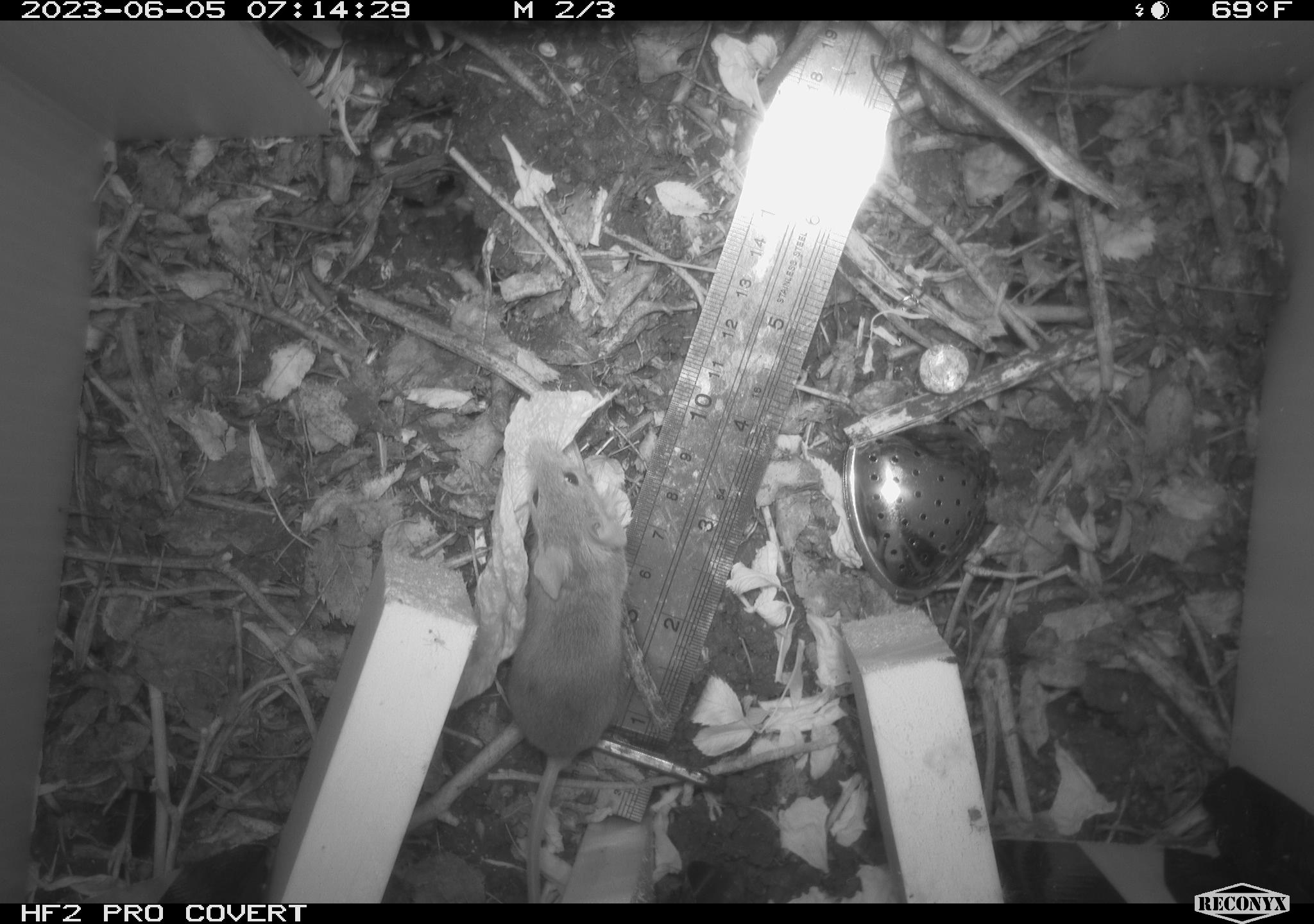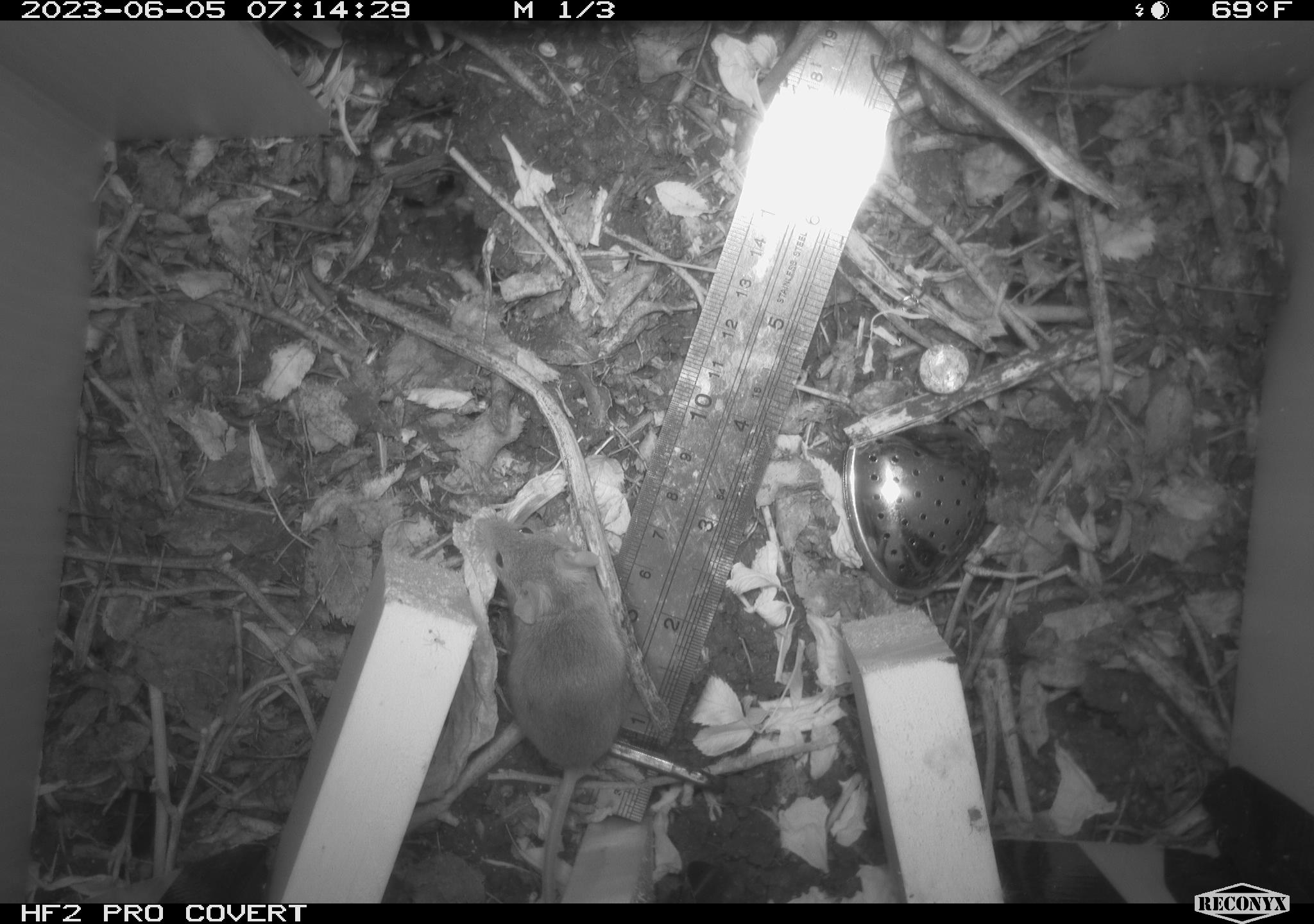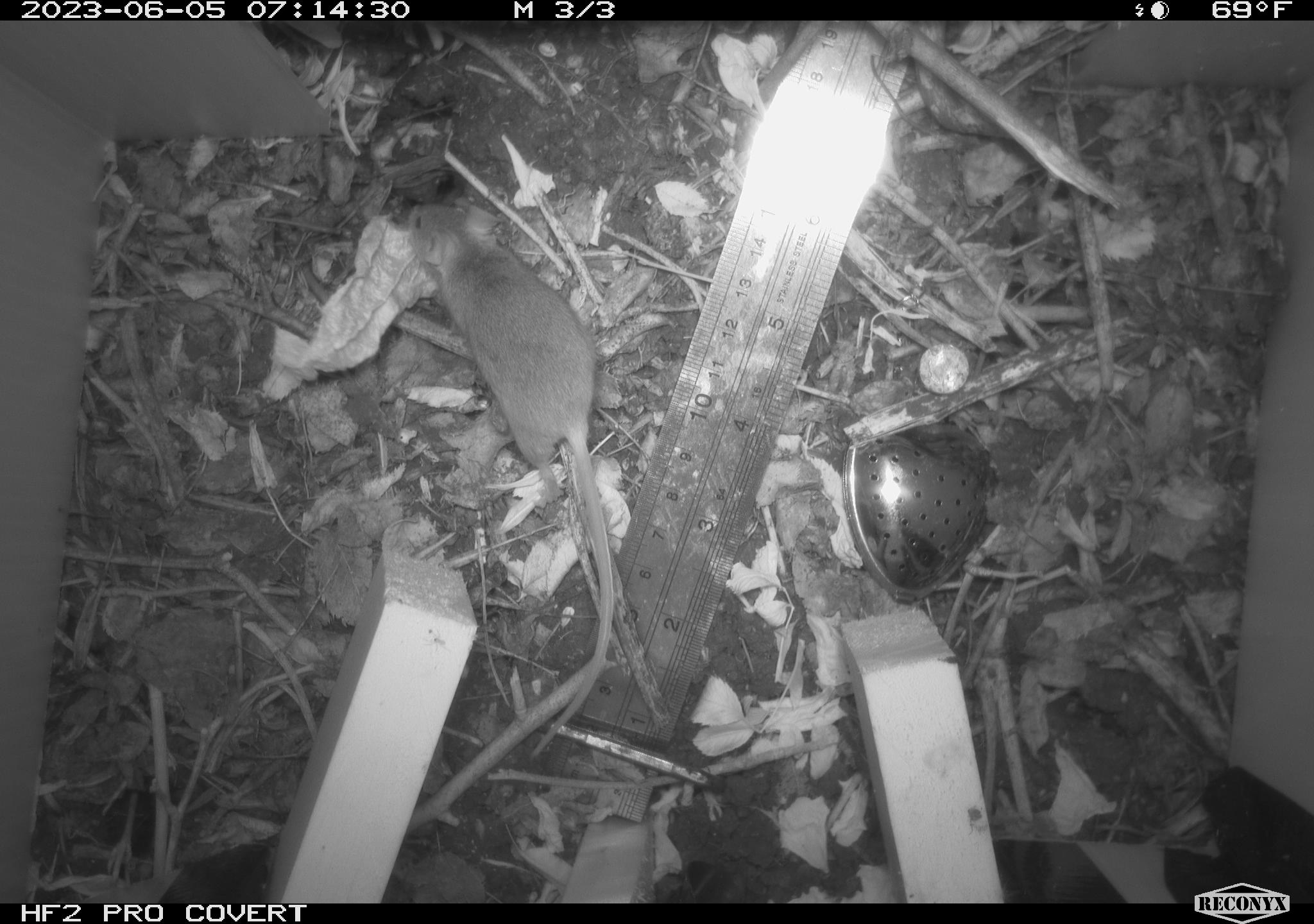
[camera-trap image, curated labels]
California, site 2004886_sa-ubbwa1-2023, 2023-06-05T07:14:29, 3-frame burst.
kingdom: Animalia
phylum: Chordata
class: Mammalia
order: Rodentia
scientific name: Rodentia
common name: rodent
Rodent (Rodentia).